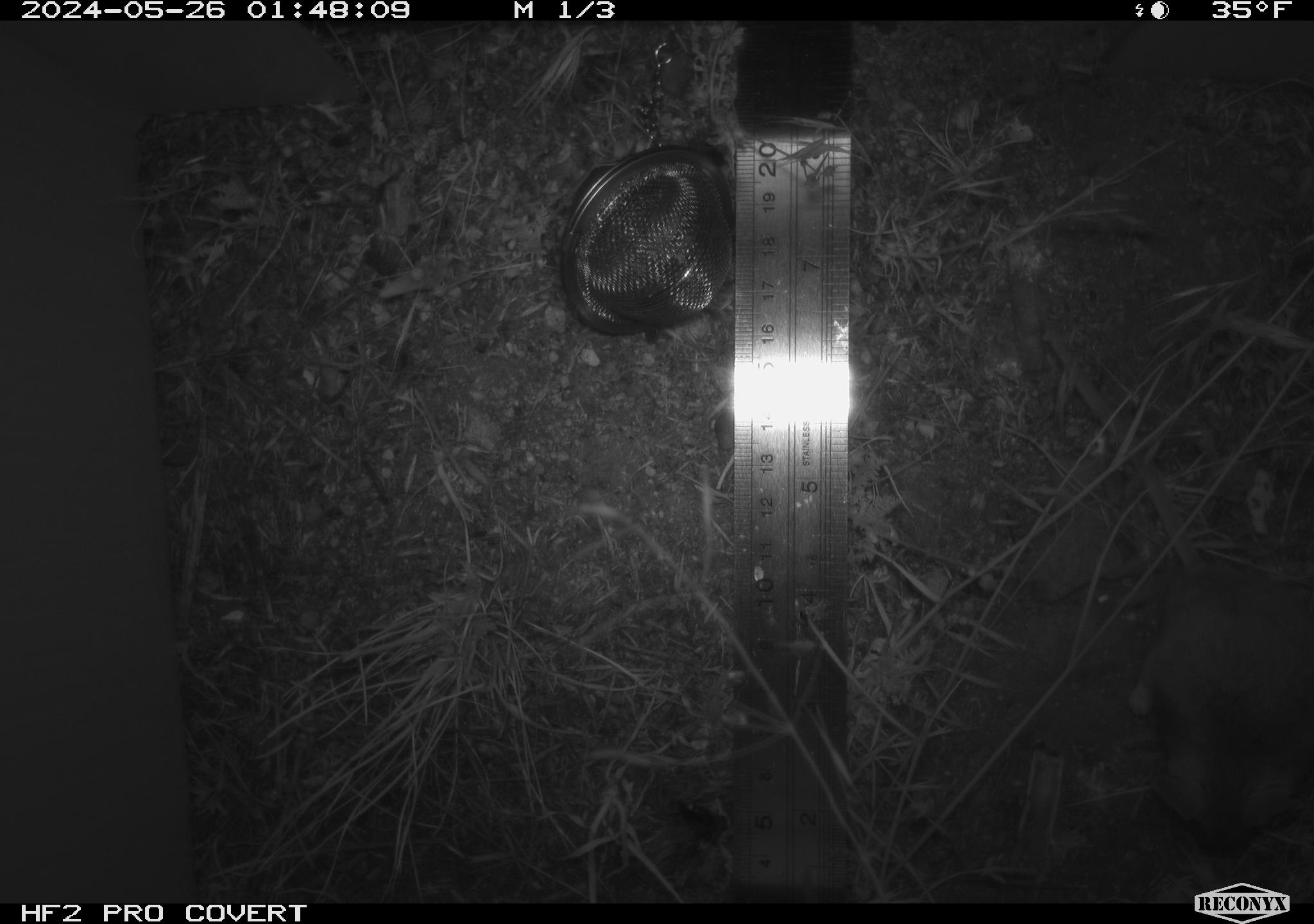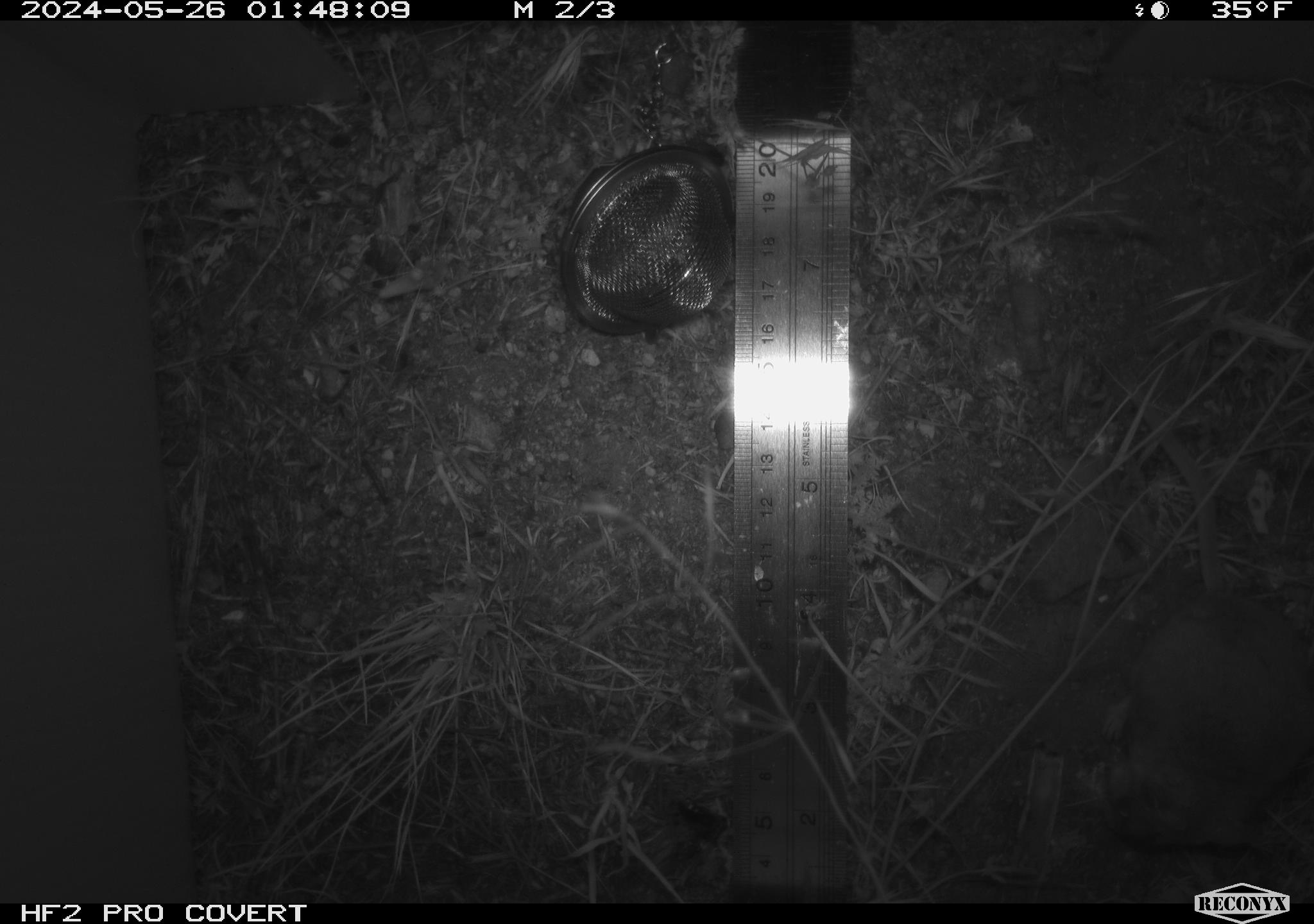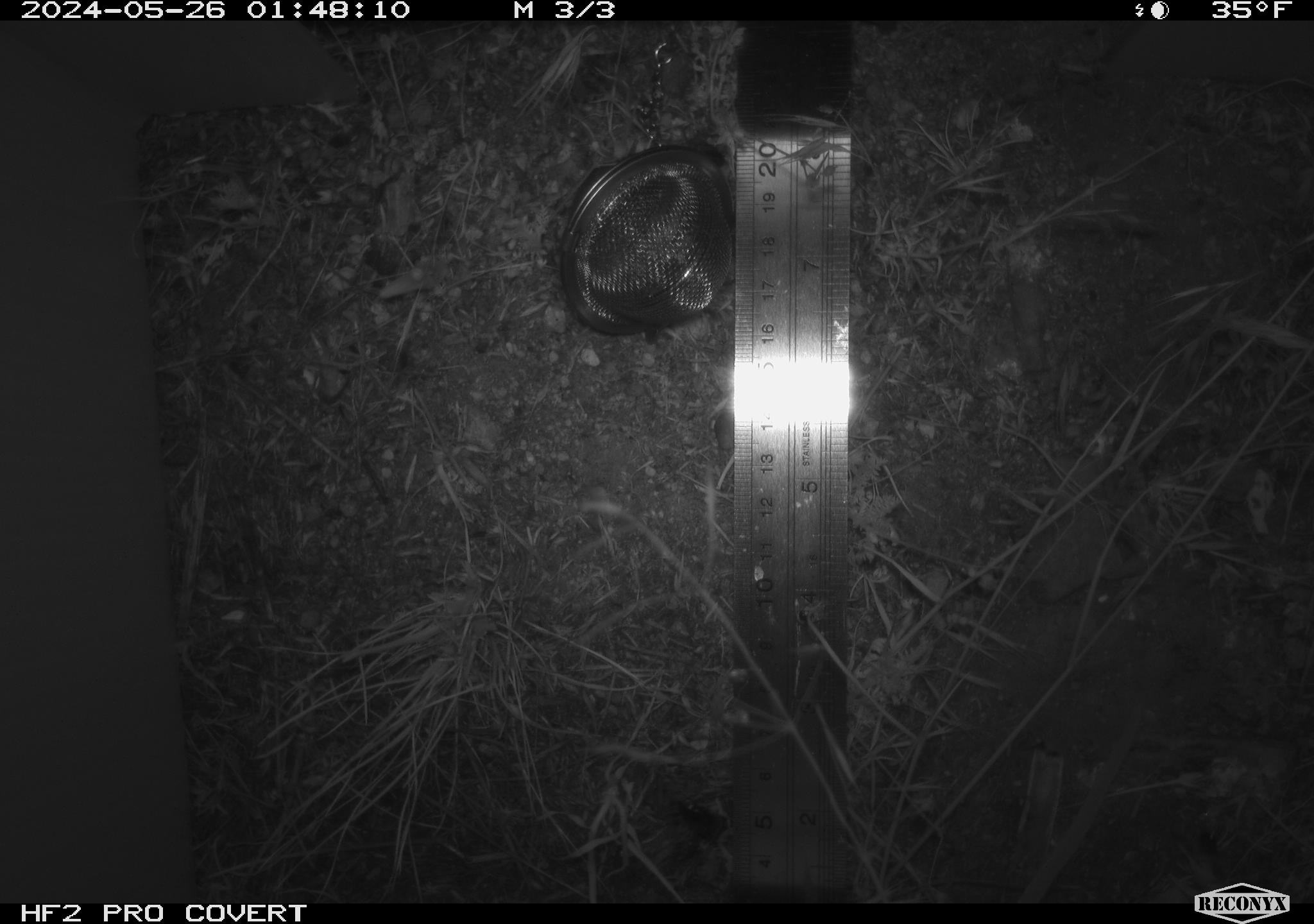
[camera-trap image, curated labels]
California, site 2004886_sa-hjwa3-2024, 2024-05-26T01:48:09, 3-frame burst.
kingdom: Animalia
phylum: Chordata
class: Mammalia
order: Rodentia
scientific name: Rodentia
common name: rodent